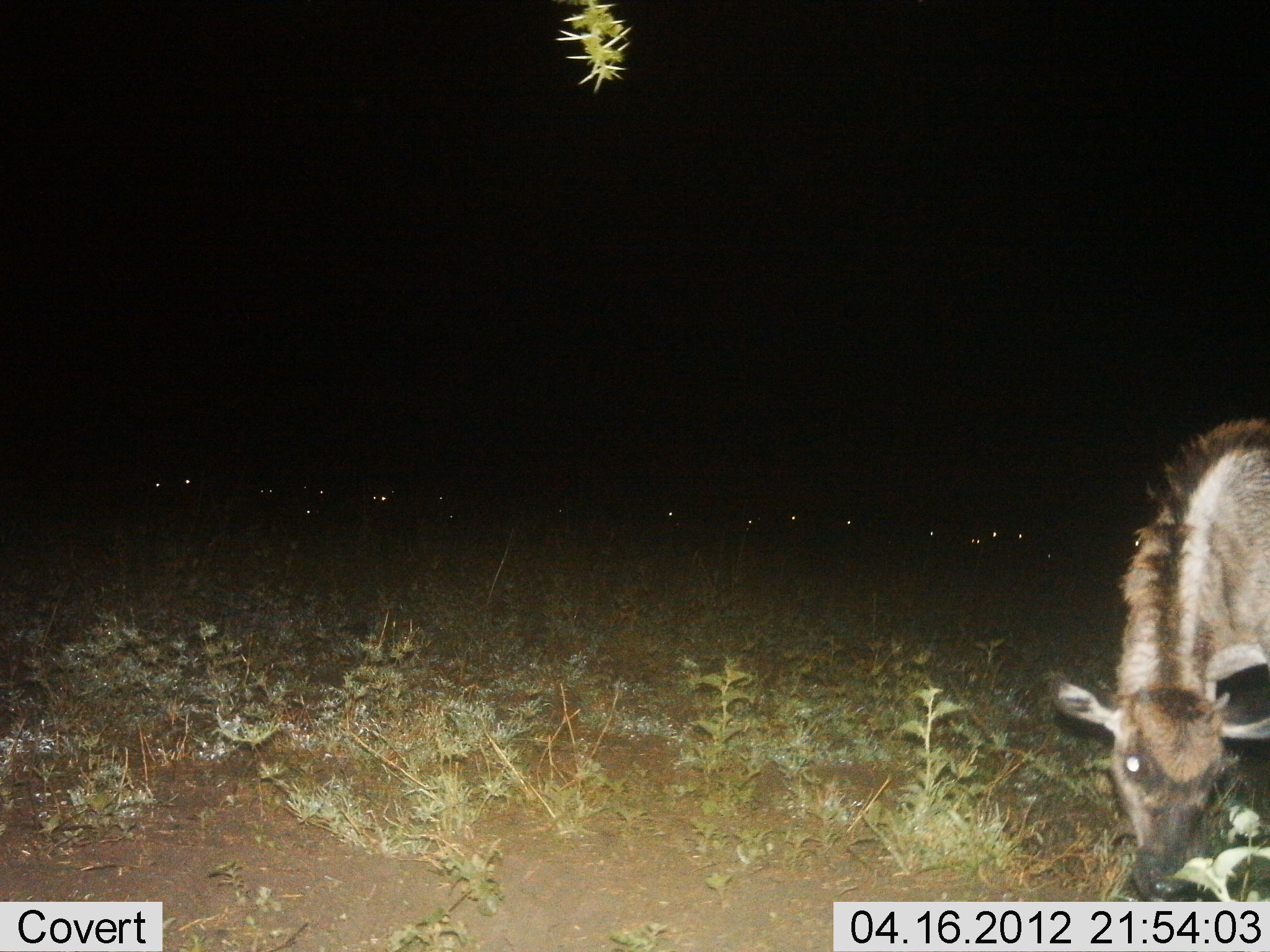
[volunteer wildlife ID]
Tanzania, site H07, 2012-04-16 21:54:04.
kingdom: Animalia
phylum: Chordata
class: Mammalia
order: Artiodactyla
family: Bovidae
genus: Connochaetes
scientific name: Connochaetes taurinus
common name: blue wildebeest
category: wildebeest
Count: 1.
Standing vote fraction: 38%.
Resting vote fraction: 29%.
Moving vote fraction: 0%.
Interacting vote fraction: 0%.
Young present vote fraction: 79%.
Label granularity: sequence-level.